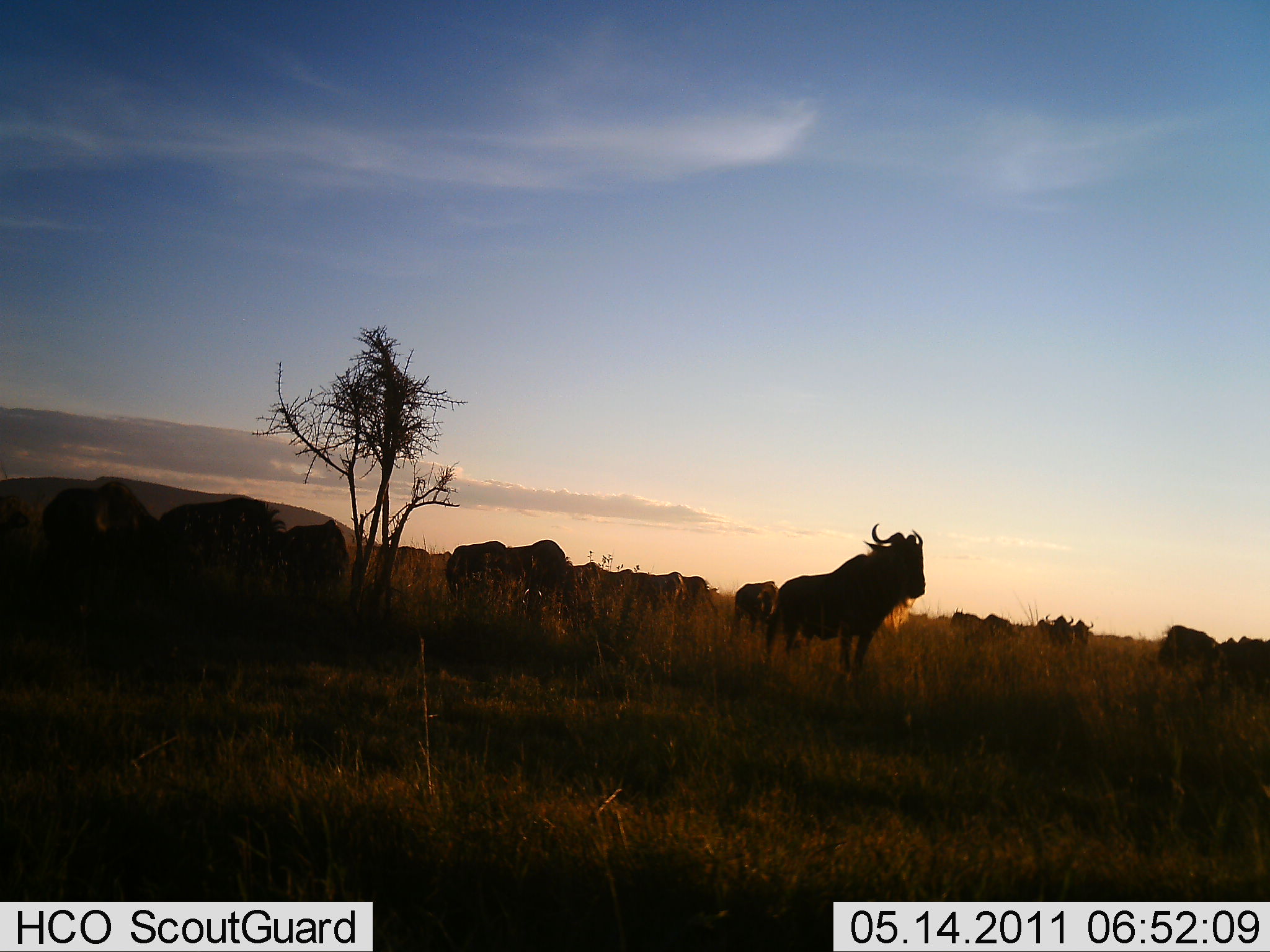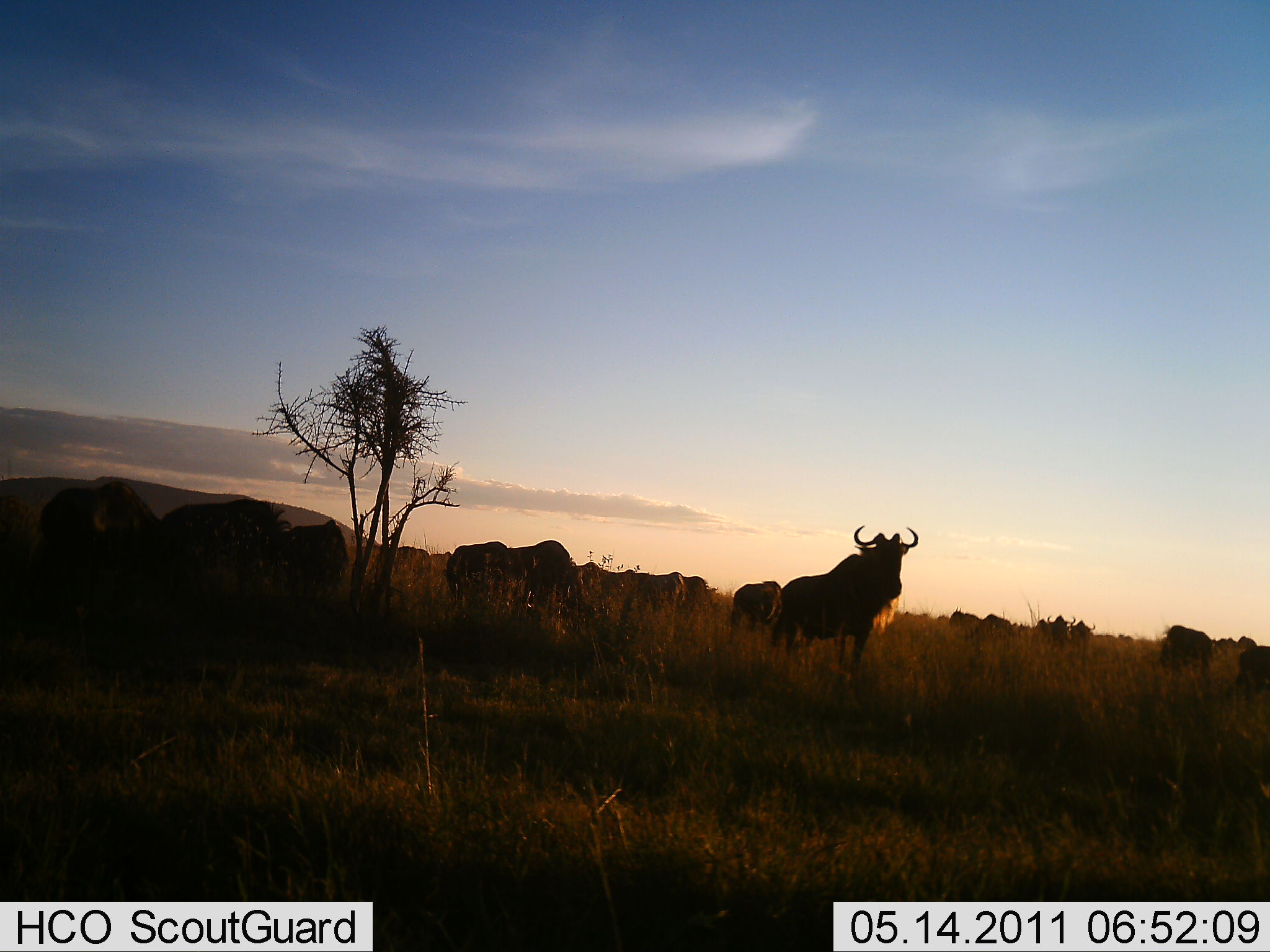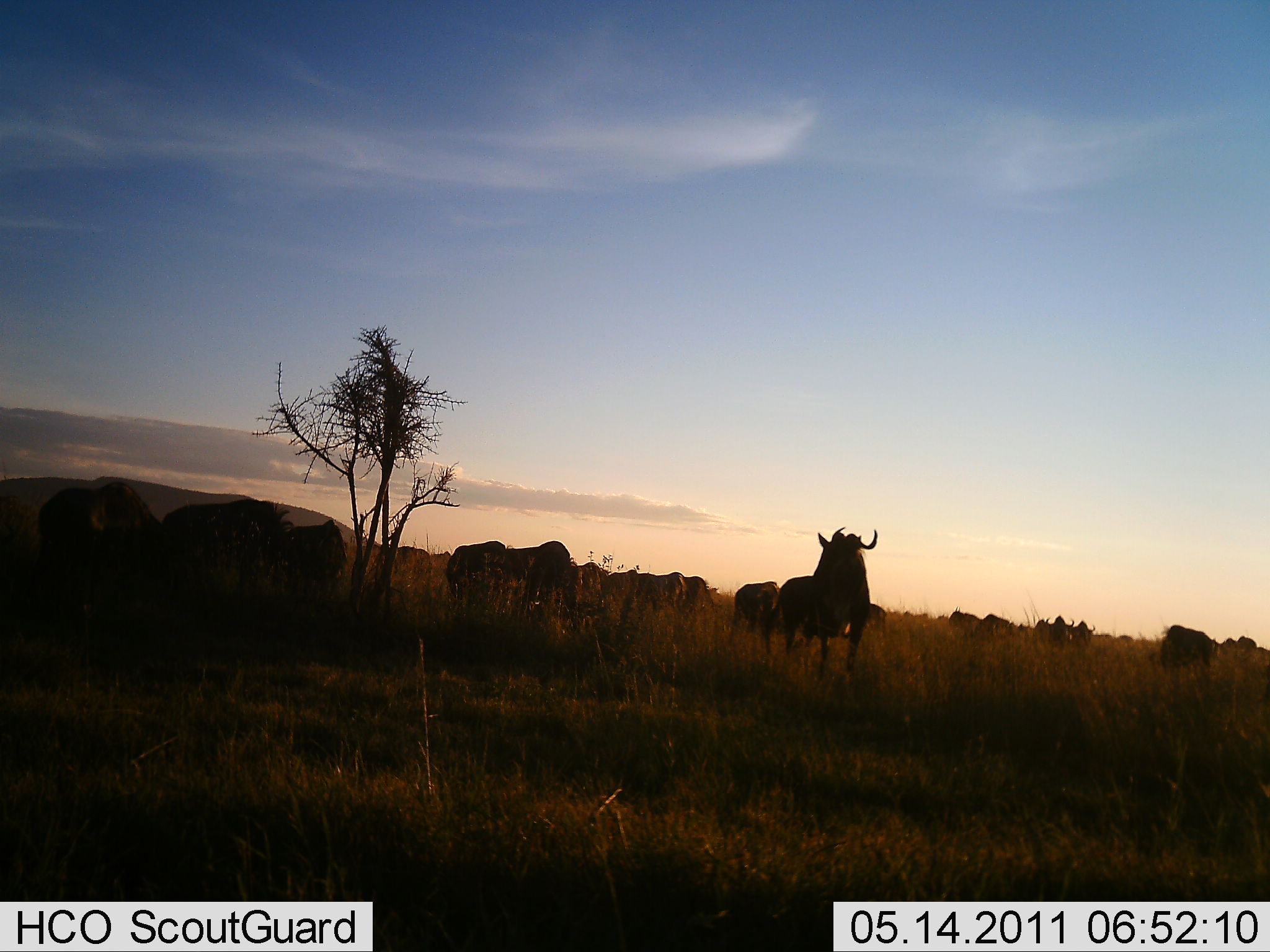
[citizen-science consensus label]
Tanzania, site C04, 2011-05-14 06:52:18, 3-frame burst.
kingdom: Animalia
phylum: Chordata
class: Mammalia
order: Artiodactyla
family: Bovidae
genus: Connochaetes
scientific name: Connochaetes taurinus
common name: blue wildebeest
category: wildebeest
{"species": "wildebeest (blue wildebeest) (Connochaetes taurinus)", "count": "11-50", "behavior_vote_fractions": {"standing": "91%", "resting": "18%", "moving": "18%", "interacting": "18%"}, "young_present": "0%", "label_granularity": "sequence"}